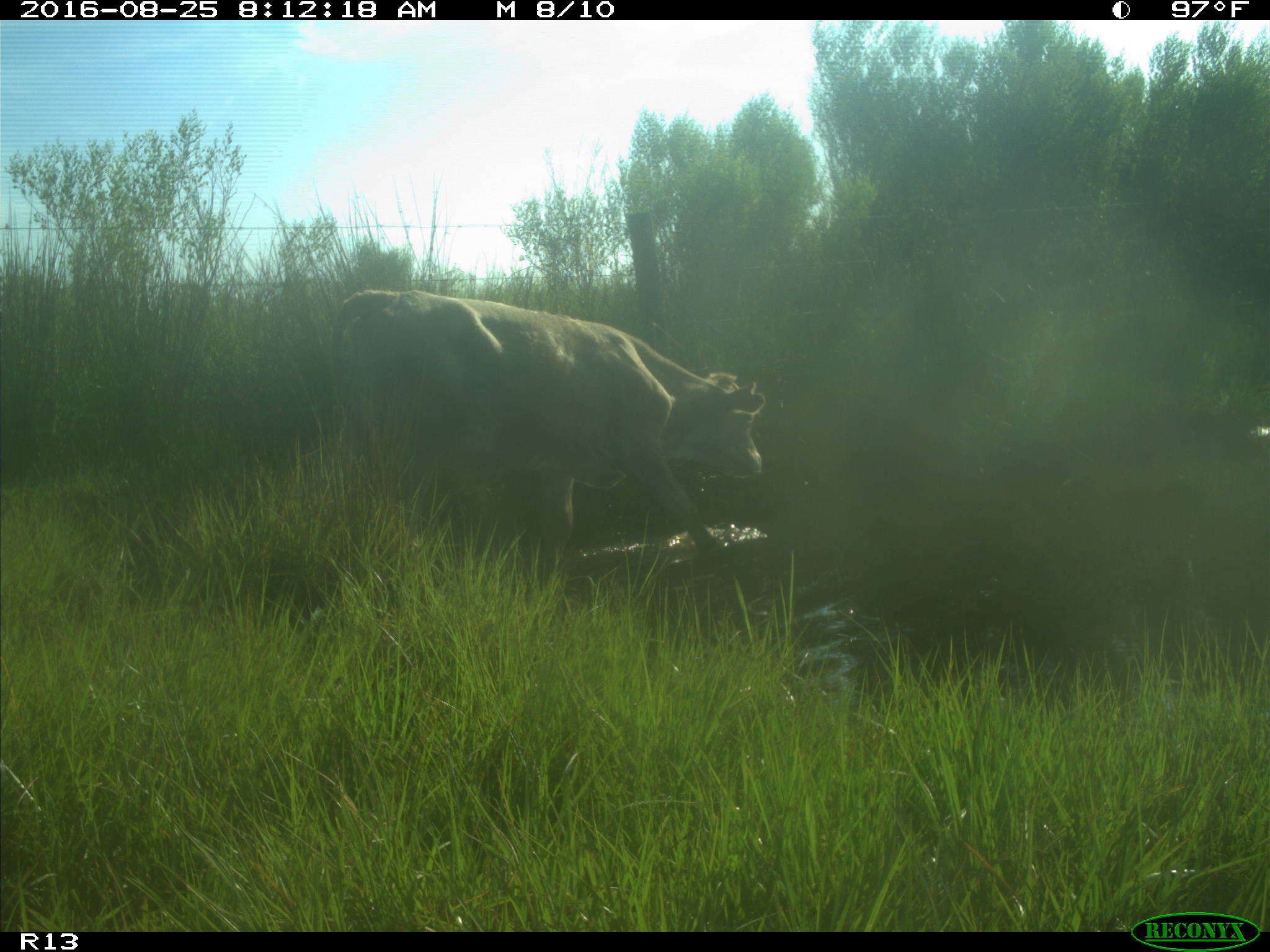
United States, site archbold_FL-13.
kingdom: Animalia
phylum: Chordata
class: Mammalia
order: Artiodactyla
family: Bovidae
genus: Bos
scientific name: Bos taurus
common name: domestic cow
Bos taurus (domestic cow).